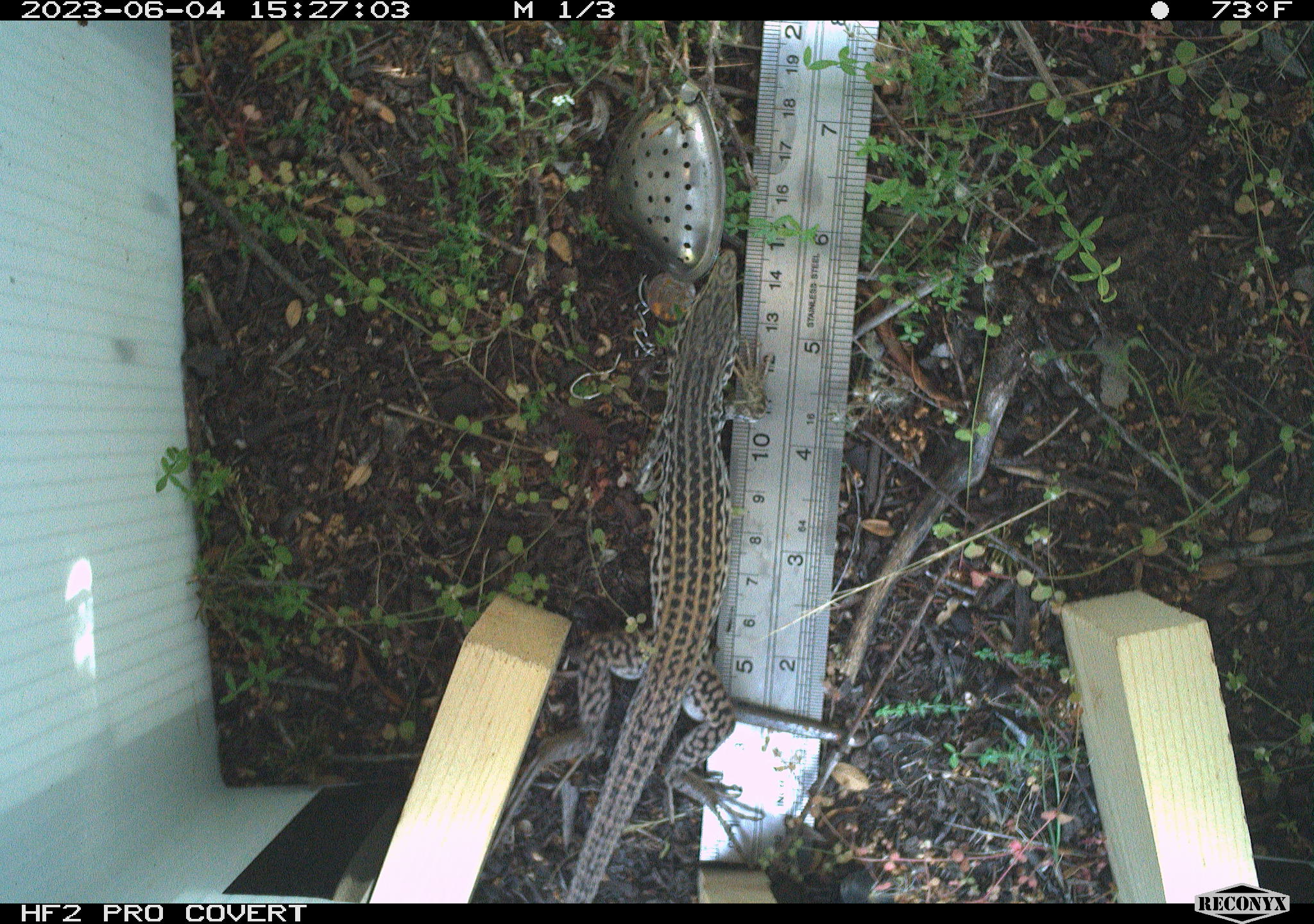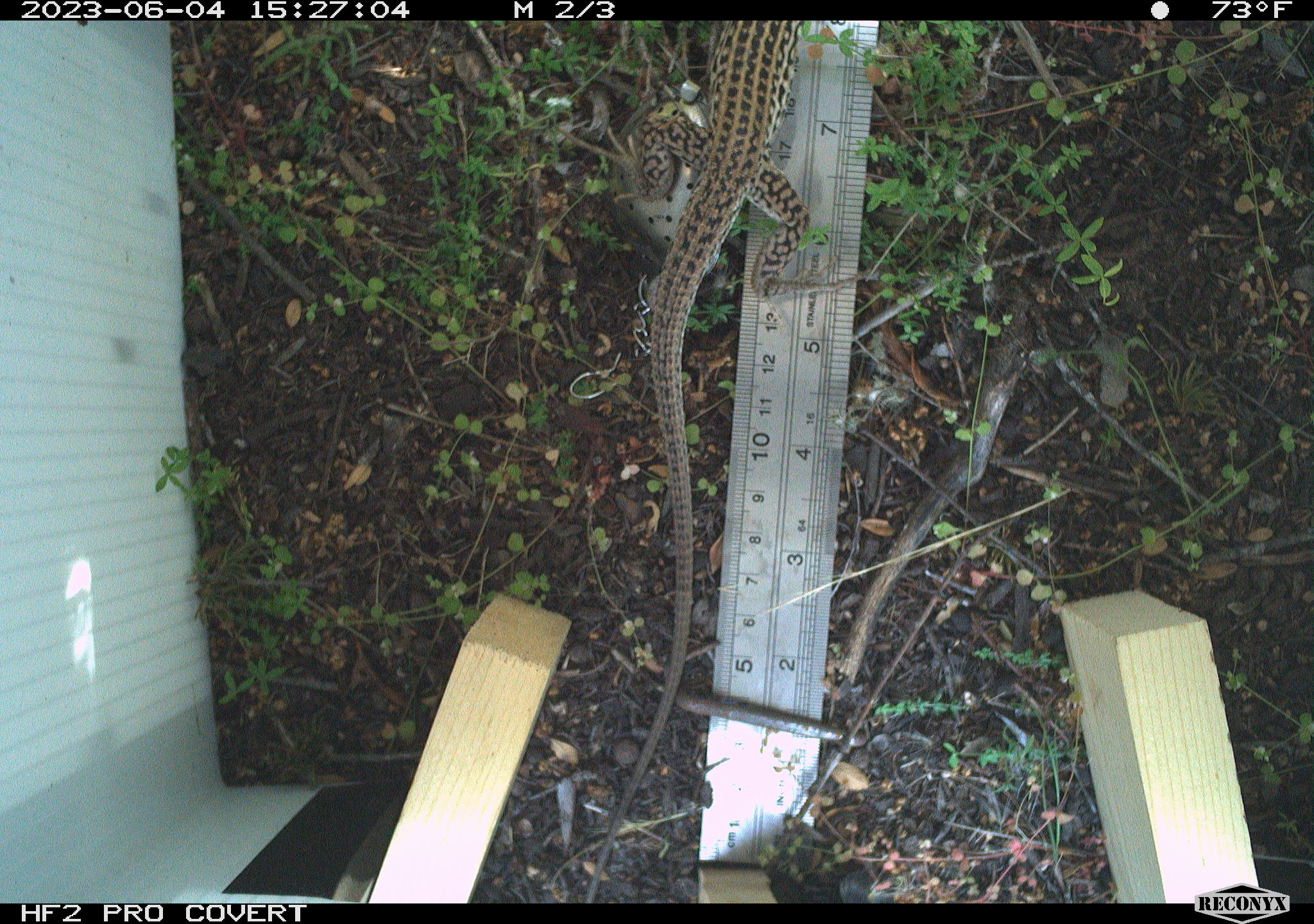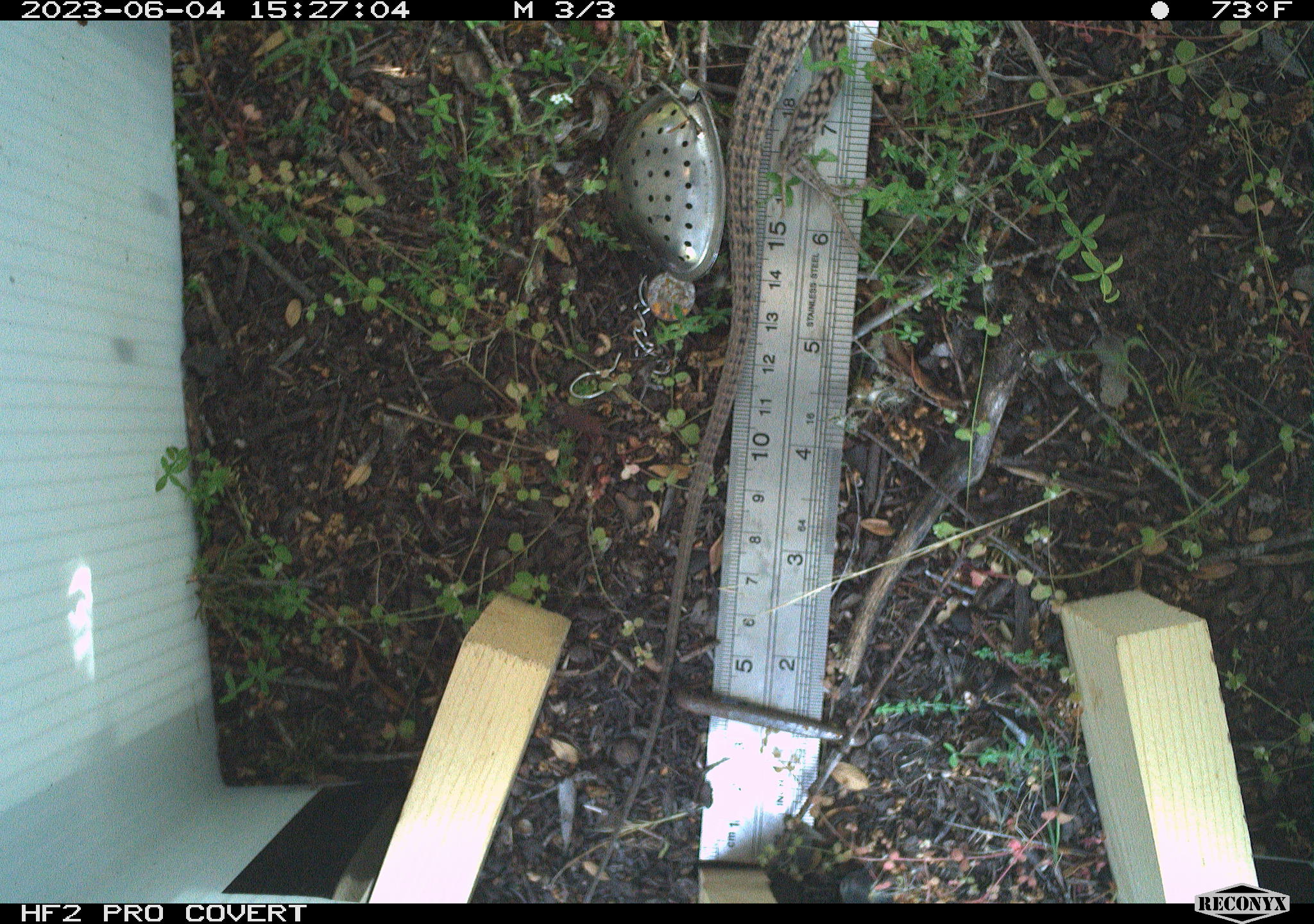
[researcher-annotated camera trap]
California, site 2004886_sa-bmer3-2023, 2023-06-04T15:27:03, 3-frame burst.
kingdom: Animalia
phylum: Chordata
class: Reptilia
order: Squamata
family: Teiidae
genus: Aspidoscelis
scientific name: Aspidoscelis tigris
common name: western whiptail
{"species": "western whiptail (Aspidoscelis tigris)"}